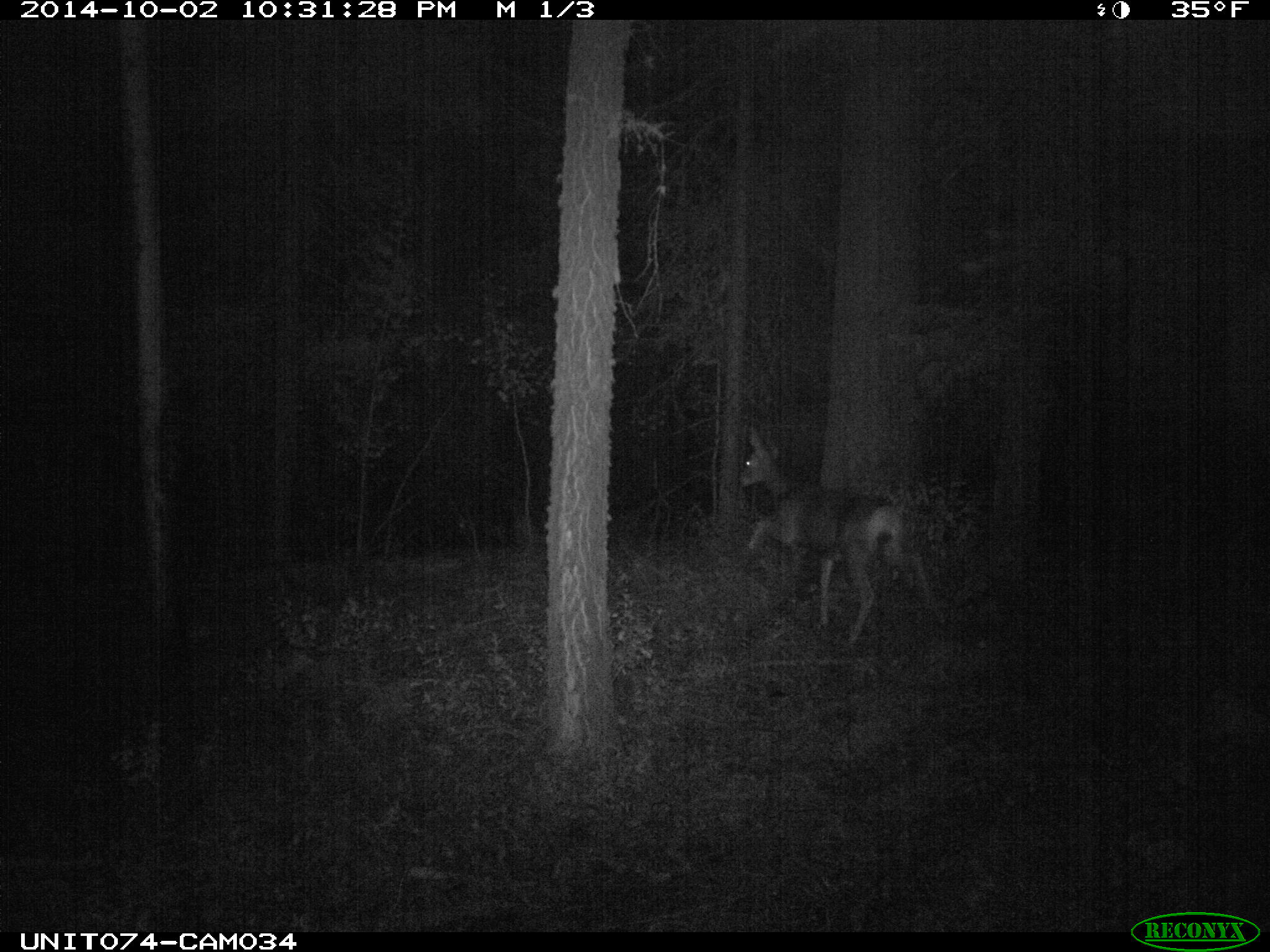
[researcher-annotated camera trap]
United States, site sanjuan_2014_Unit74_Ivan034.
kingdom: Animalia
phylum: Chordata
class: Mammalia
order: Artiodactyla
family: Cervidae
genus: Odocoileus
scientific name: Odocoileus hemionus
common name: mule deer